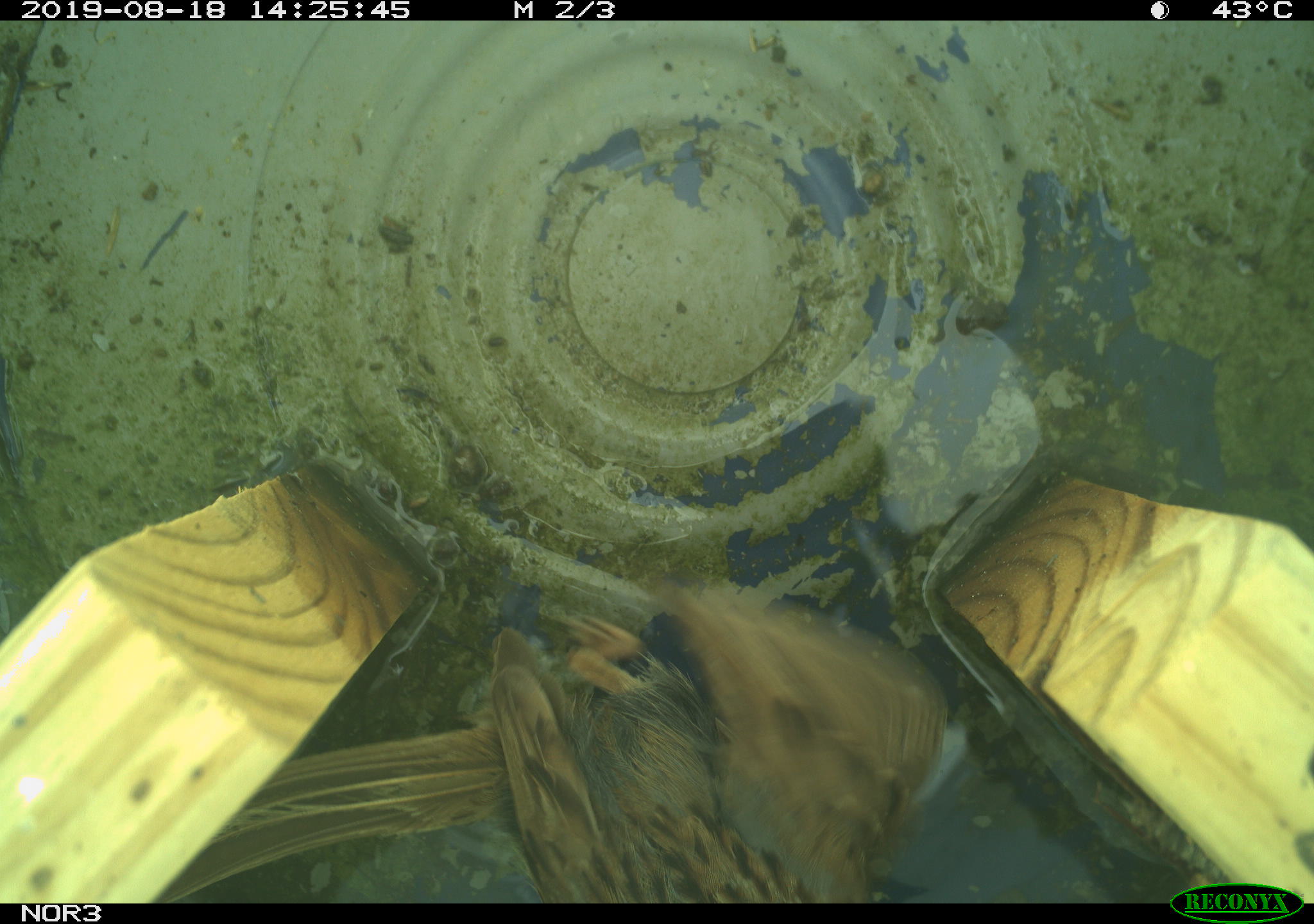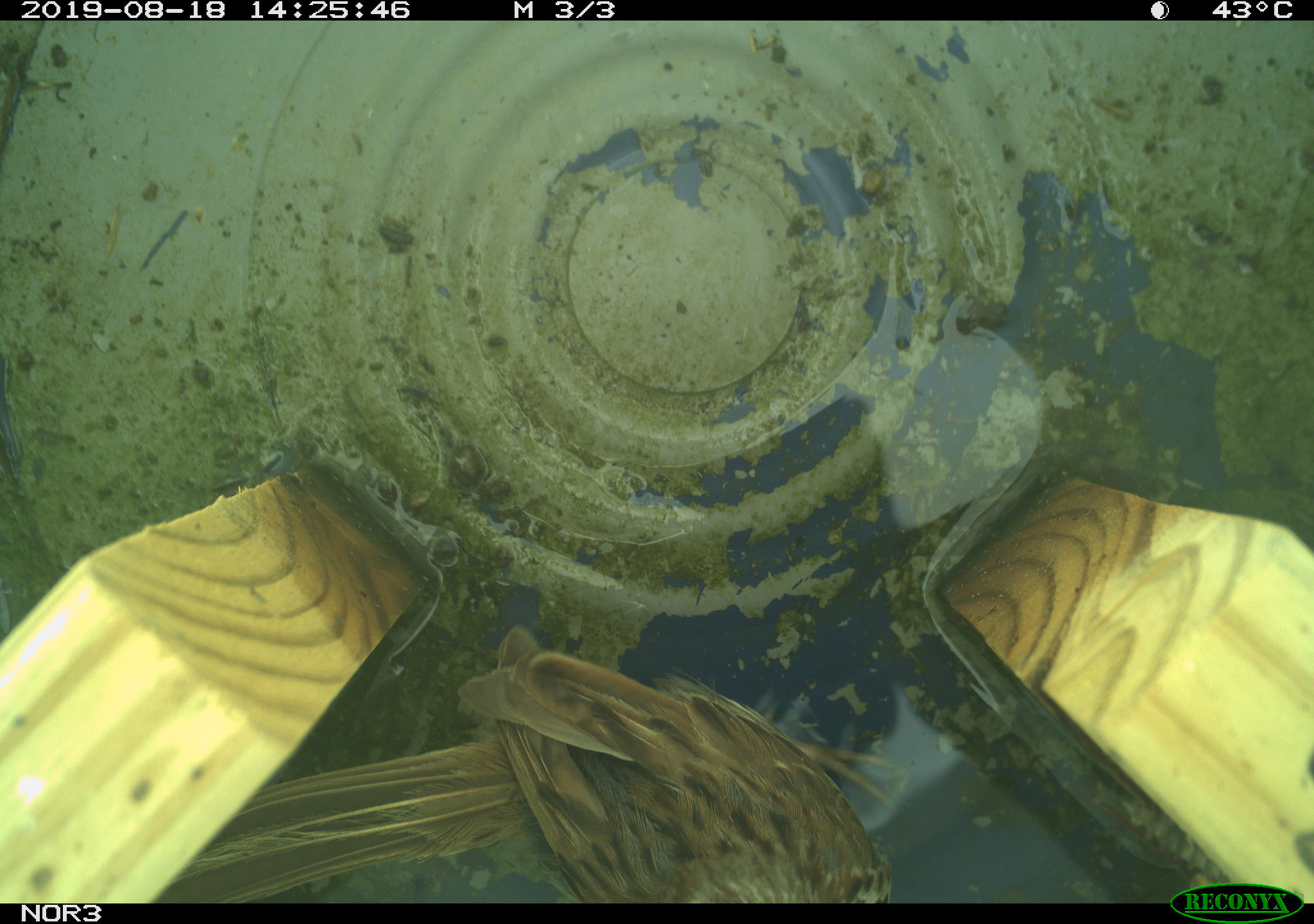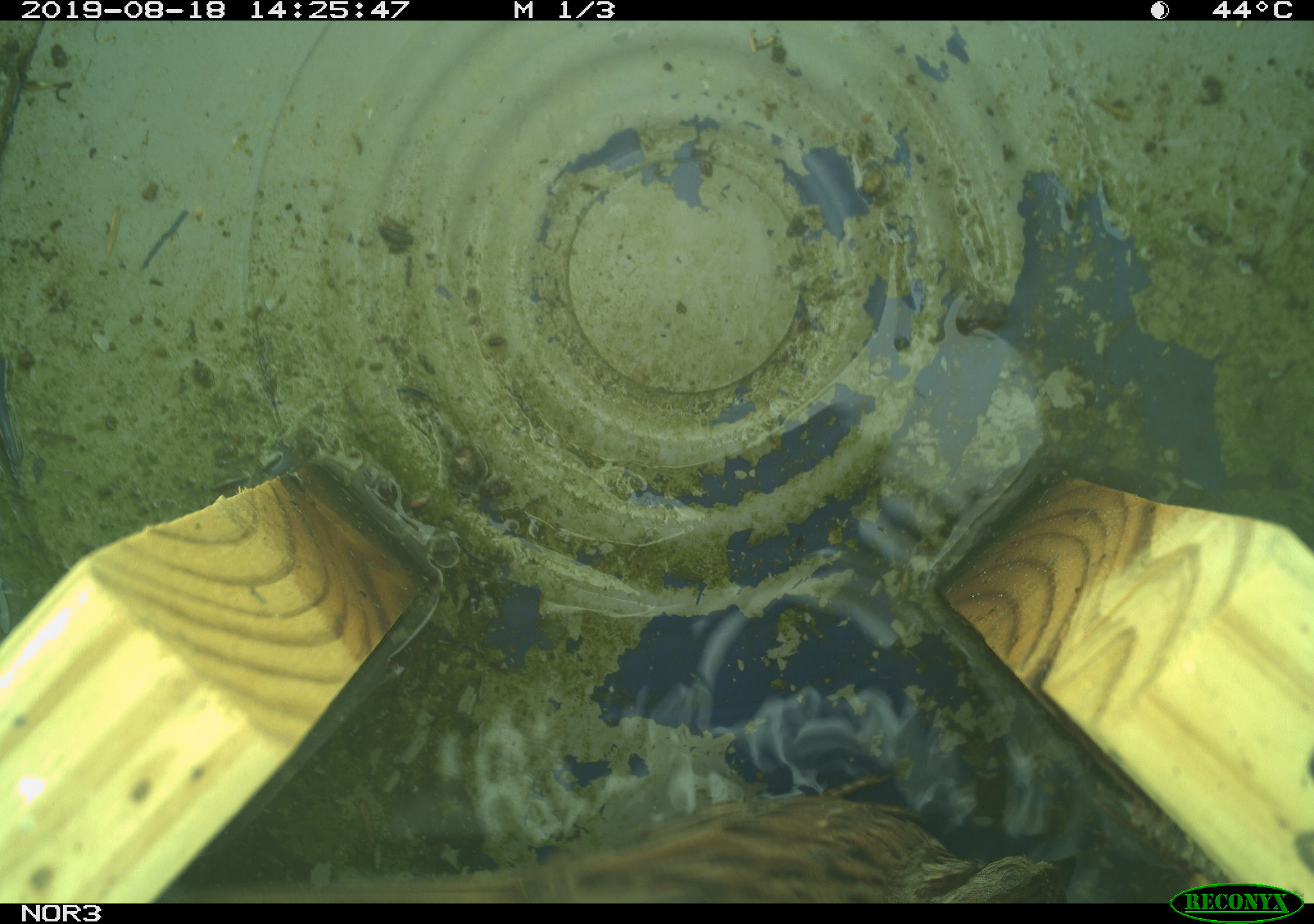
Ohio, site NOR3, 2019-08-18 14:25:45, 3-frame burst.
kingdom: Animalia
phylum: Chordata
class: Aves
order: Passeriformes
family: Passerellidae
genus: Melospiza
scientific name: Melospiza melodia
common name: song sparrow